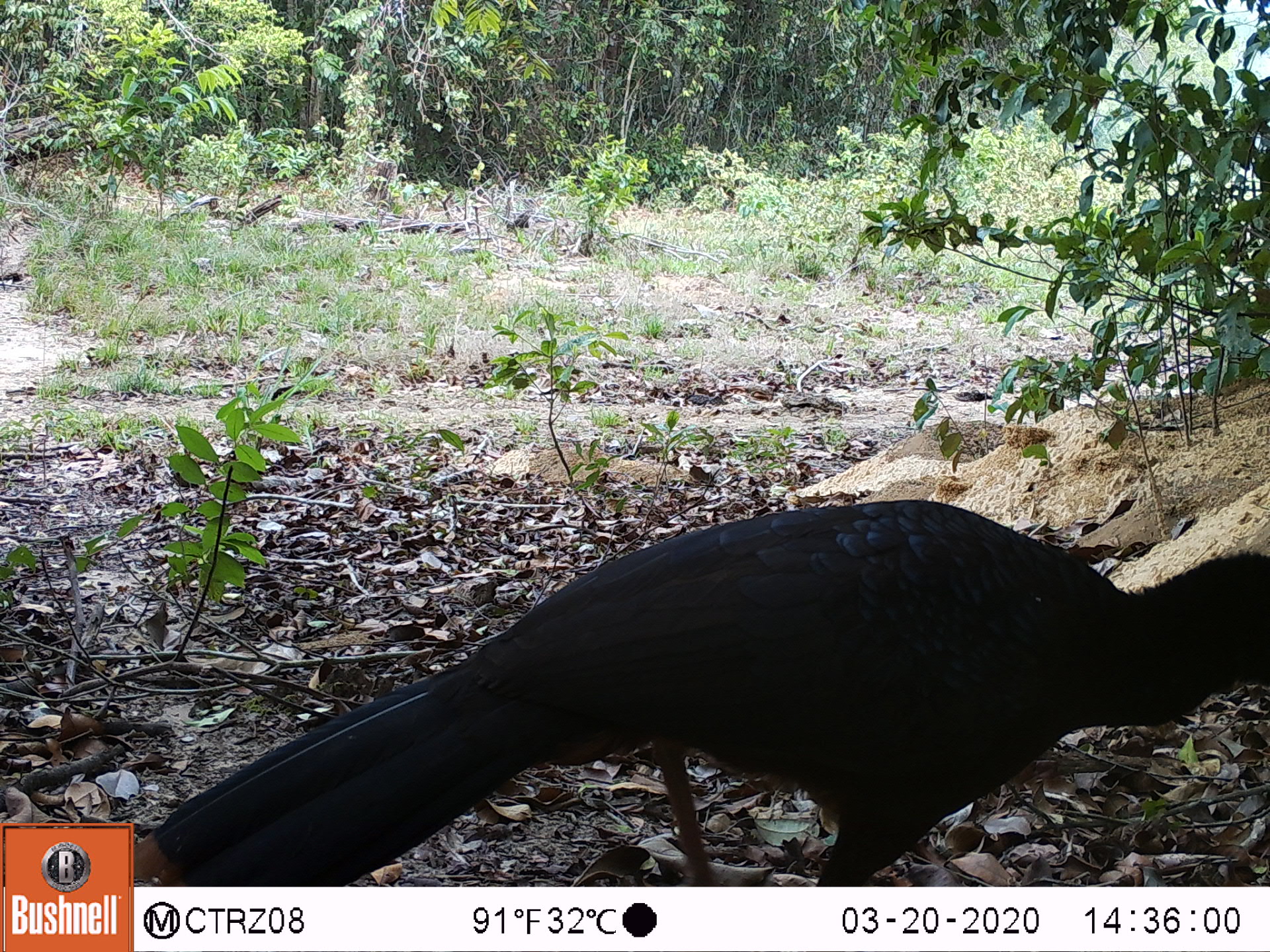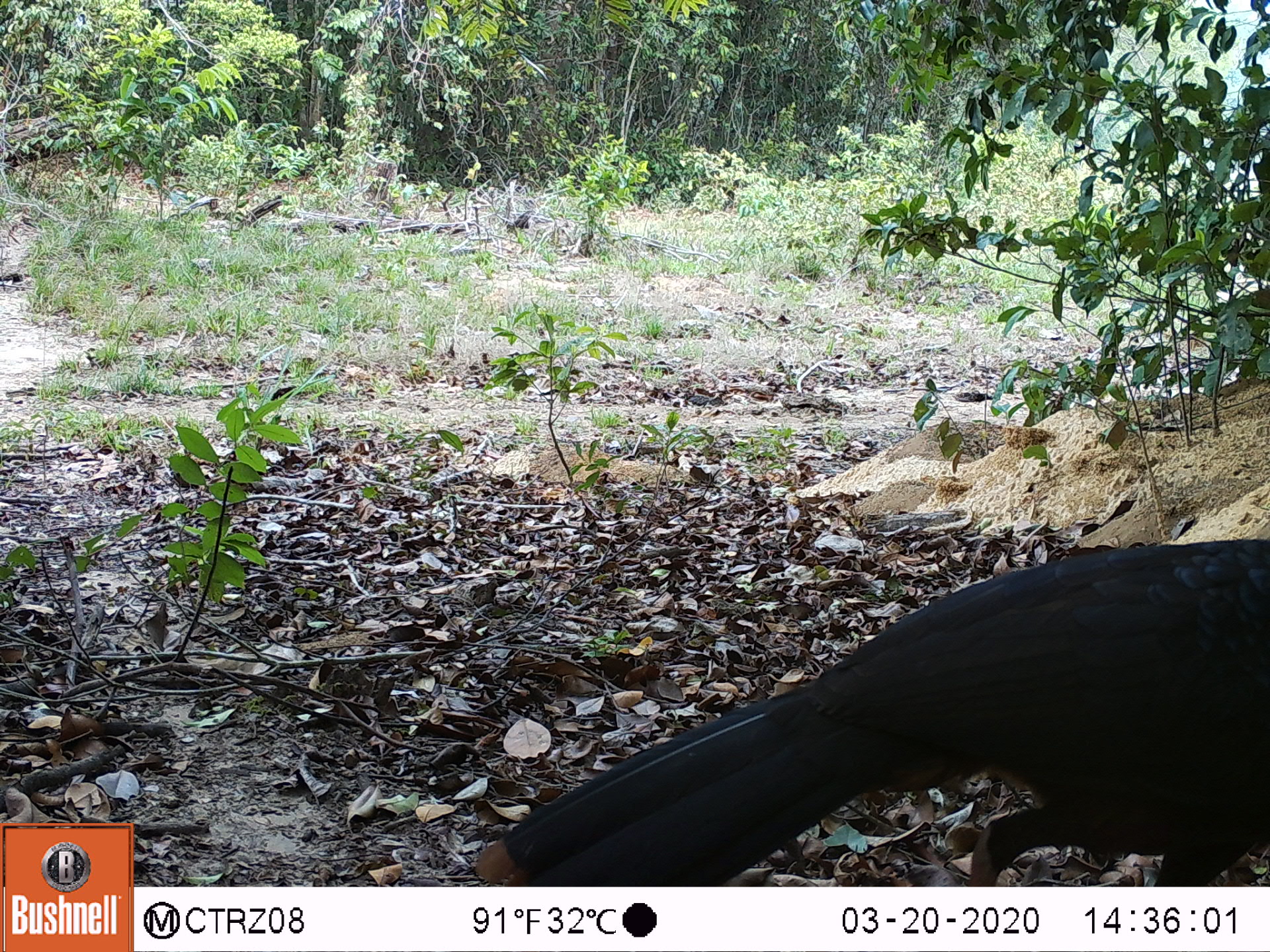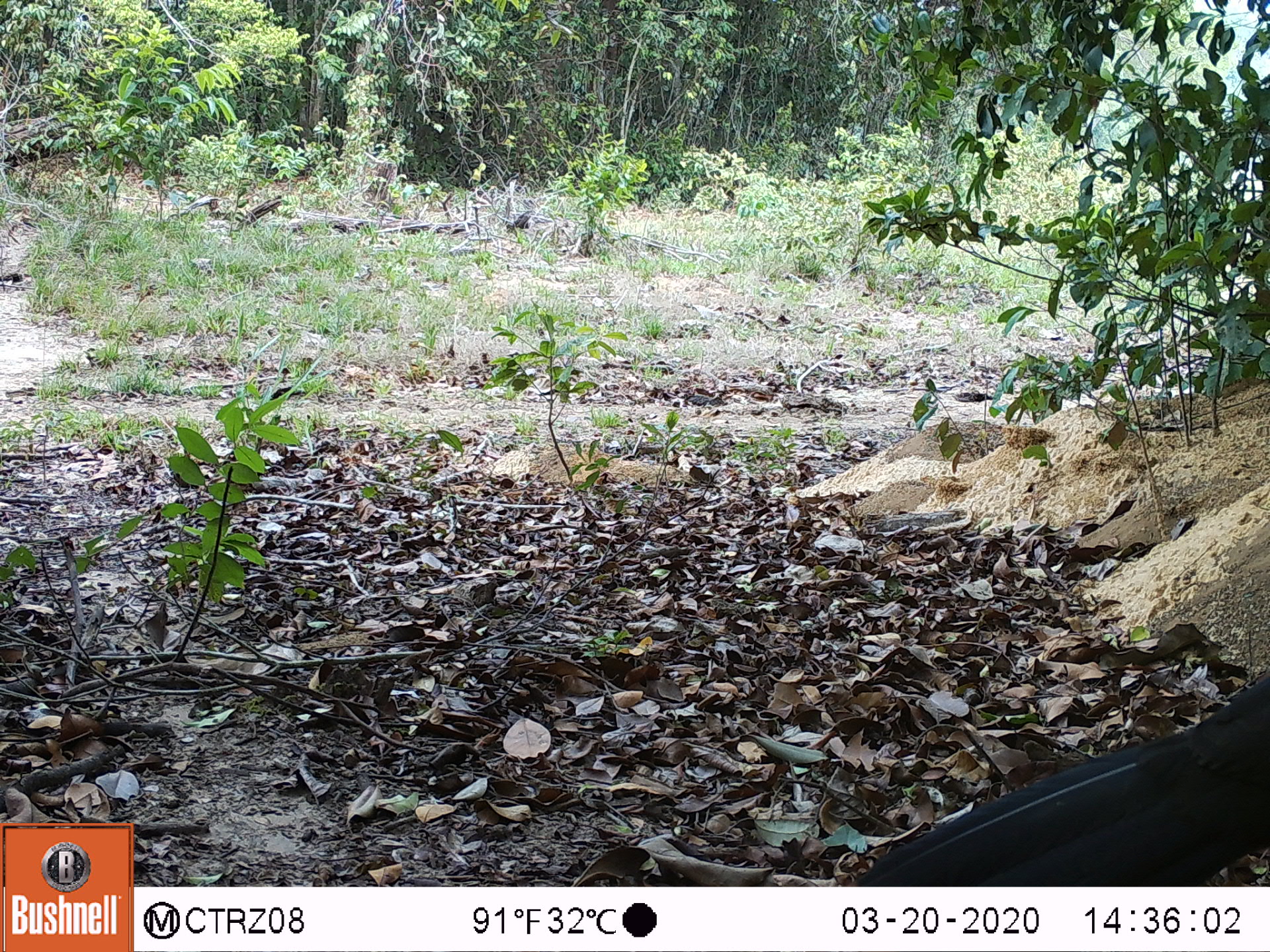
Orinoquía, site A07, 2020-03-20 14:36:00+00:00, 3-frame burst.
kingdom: Animalia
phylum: Chordata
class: Aves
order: Galliformes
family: Cracidae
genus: Mitu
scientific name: Mitu salvini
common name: salvin's currasow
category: salvins curassow